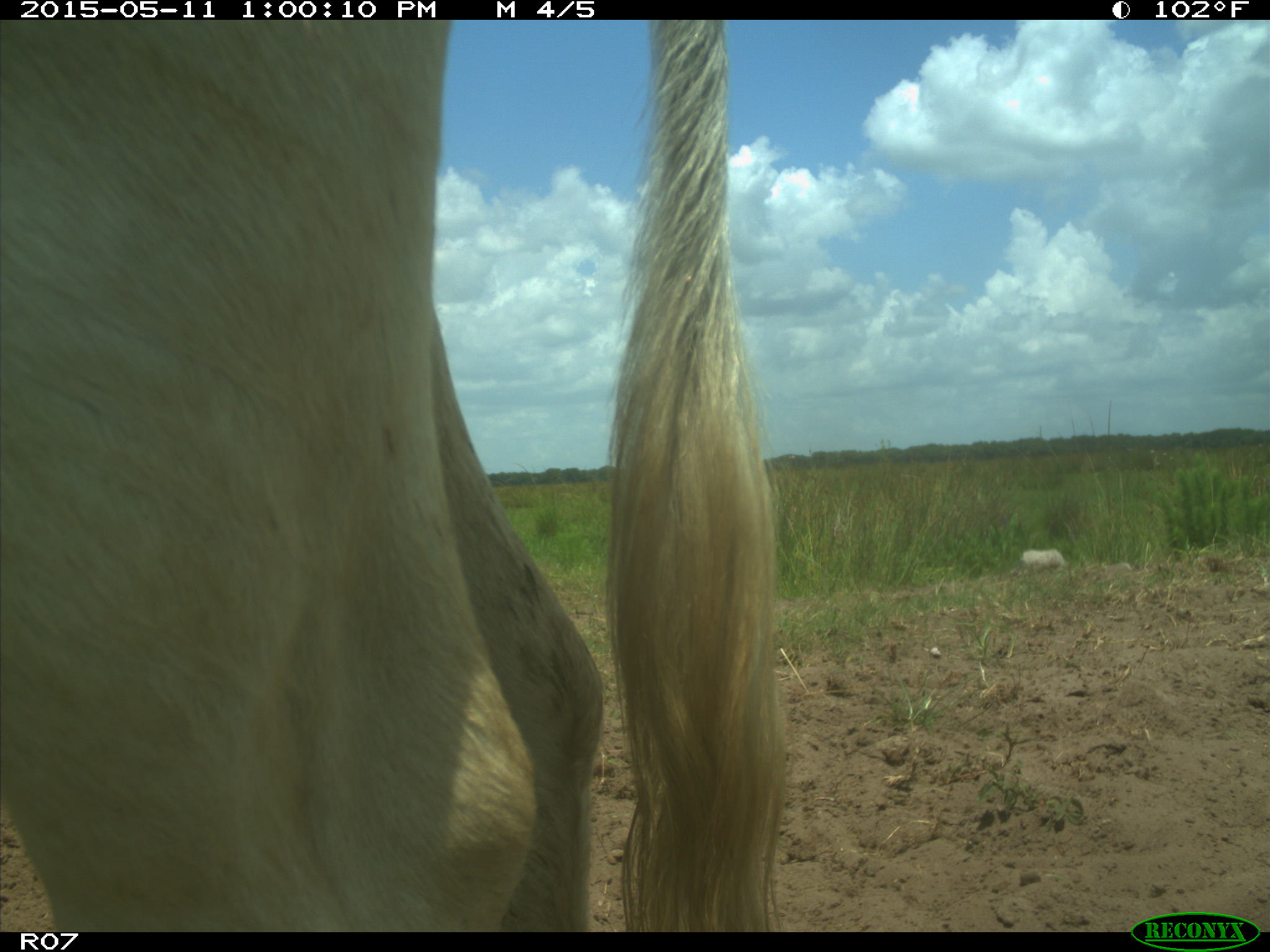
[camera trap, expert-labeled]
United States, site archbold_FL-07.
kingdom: Animalia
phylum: Chordata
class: Mammalia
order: Artiodactyla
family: Bovidae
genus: Bos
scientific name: Bos taurus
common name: domestic cow